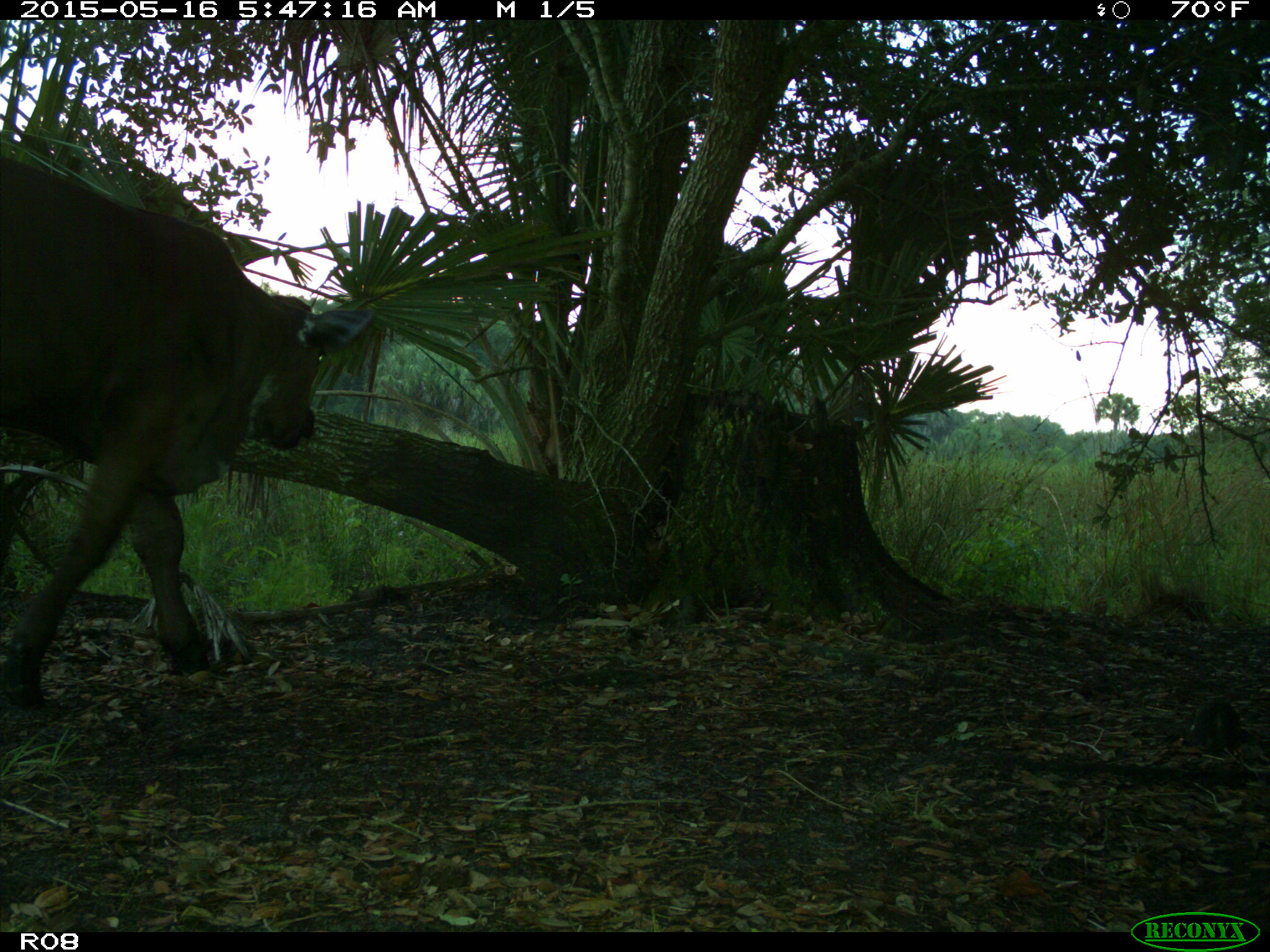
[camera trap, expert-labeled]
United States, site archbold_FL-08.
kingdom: Animalia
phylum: Chordata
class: Mammalia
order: Artiodactyla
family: Bovidae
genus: Bos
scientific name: Bos taurus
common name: domestic cow